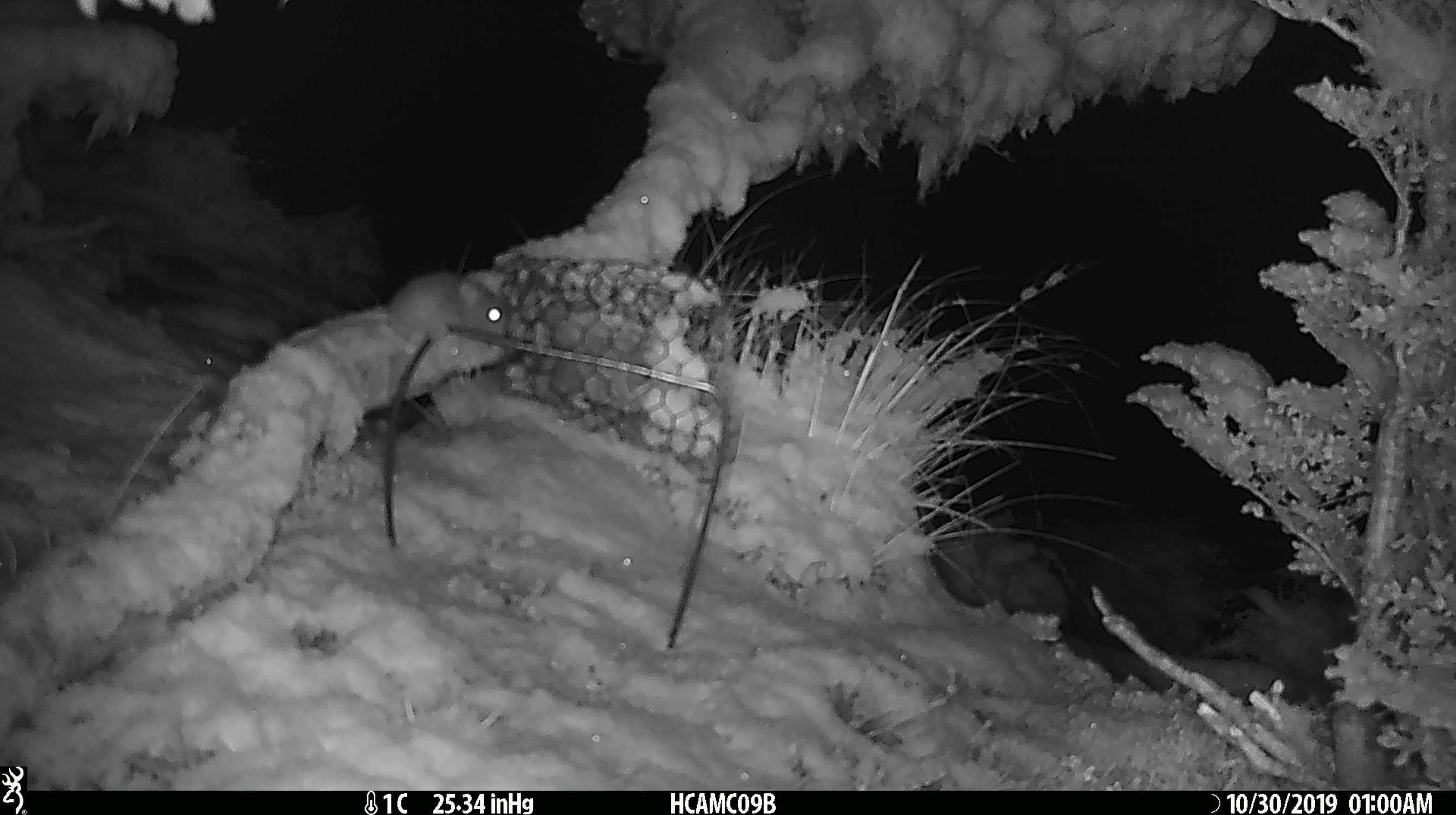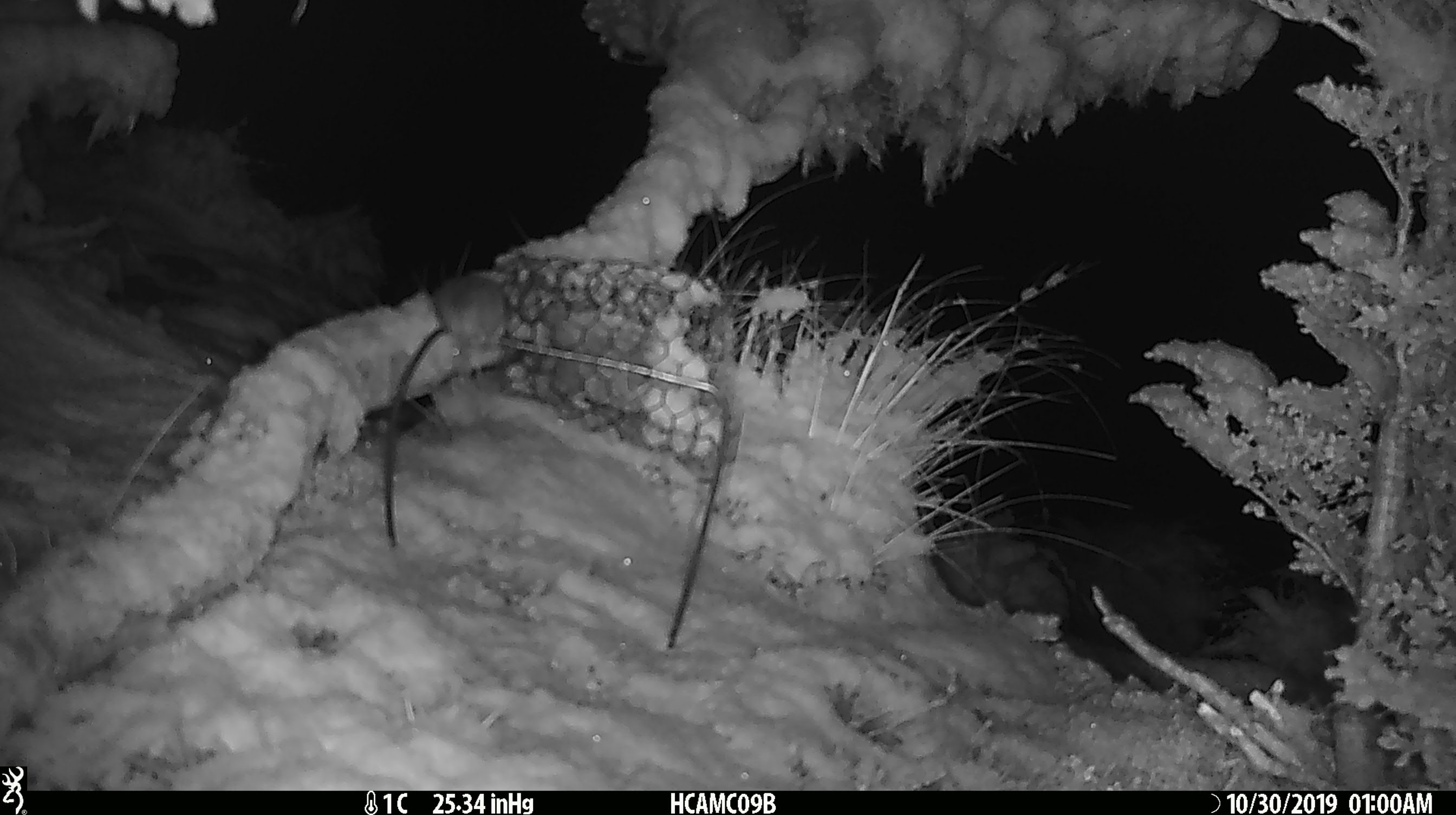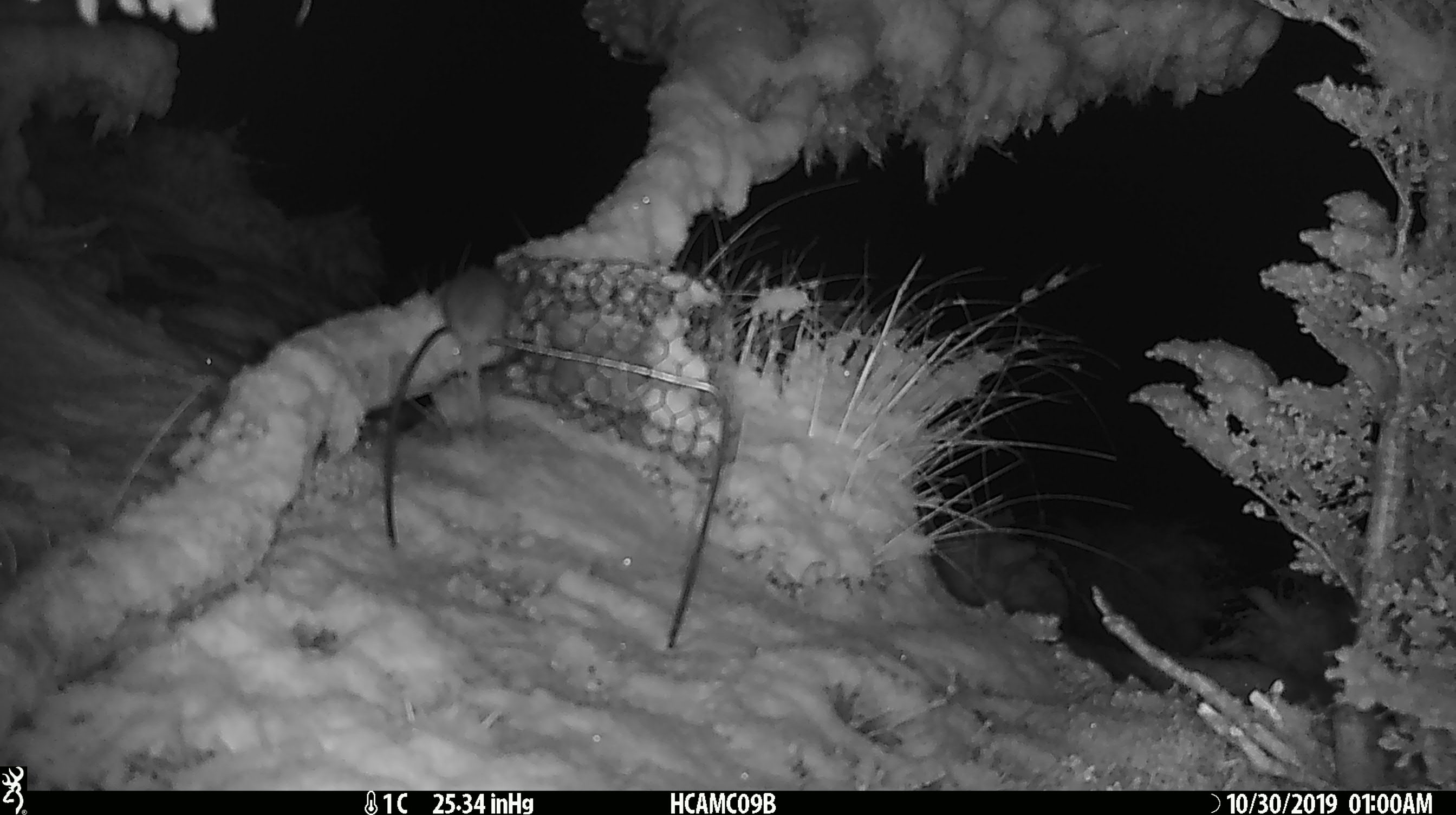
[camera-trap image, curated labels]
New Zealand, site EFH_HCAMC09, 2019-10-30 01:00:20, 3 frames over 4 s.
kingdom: Animalia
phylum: Chordata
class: Mammalia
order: Rodentia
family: Muridae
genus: Mus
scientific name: Mus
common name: mouse